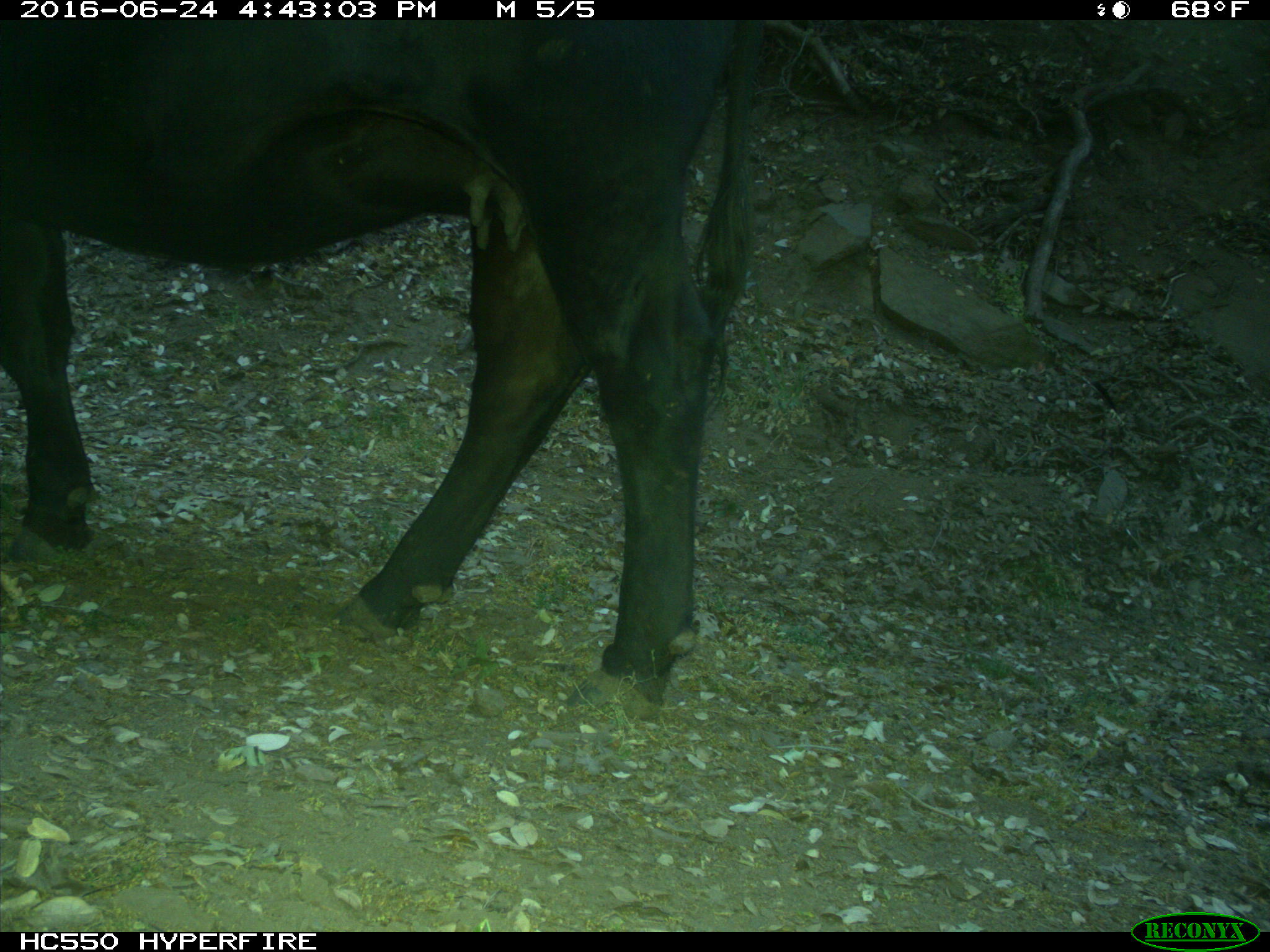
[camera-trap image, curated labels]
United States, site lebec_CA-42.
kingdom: Animalia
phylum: Chordata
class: Mammalia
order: Artiodactyla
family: Bovidae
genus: Bos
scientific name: Bos taurus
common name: domestic cow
Bos taurus (domestic cow).